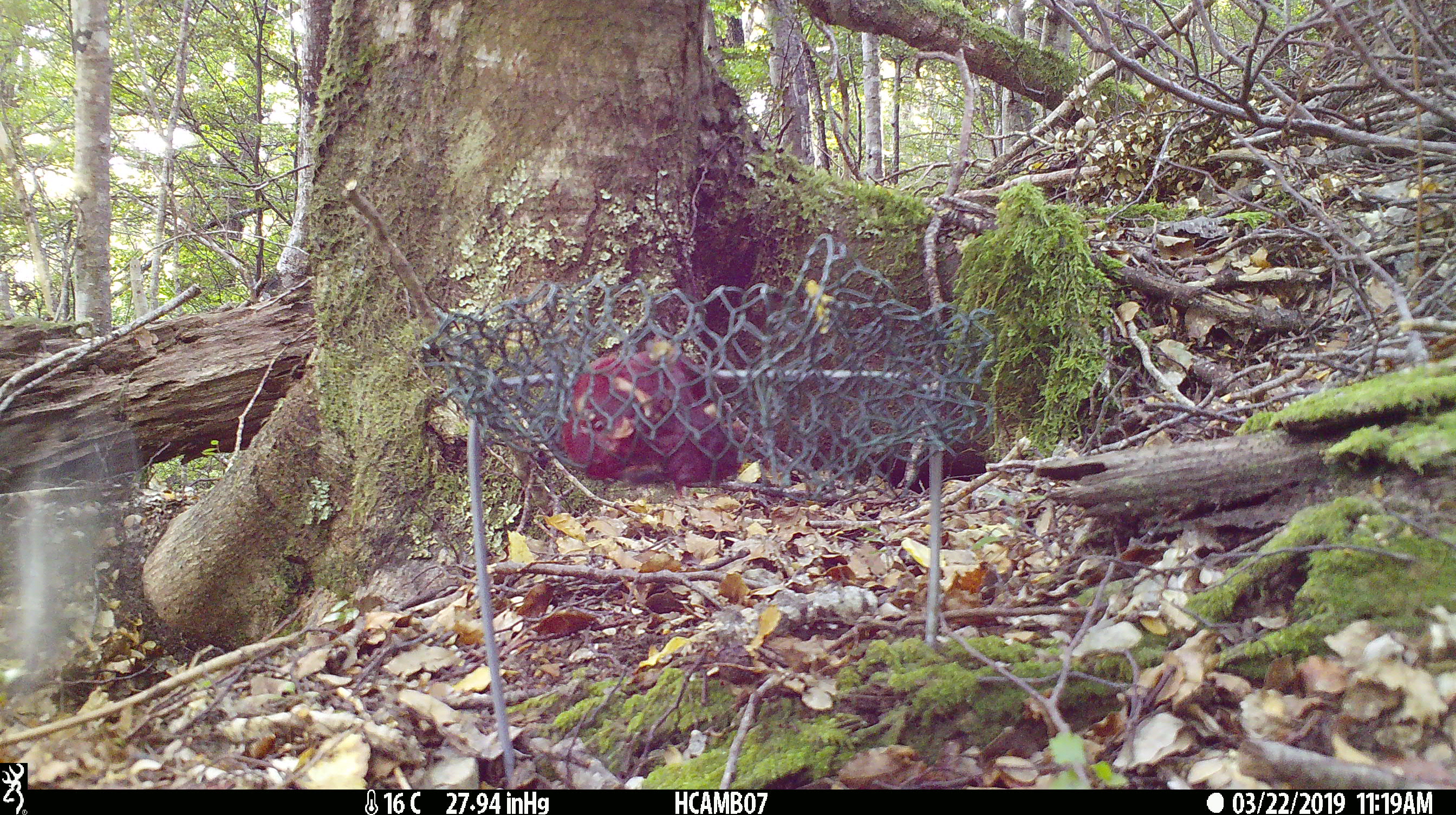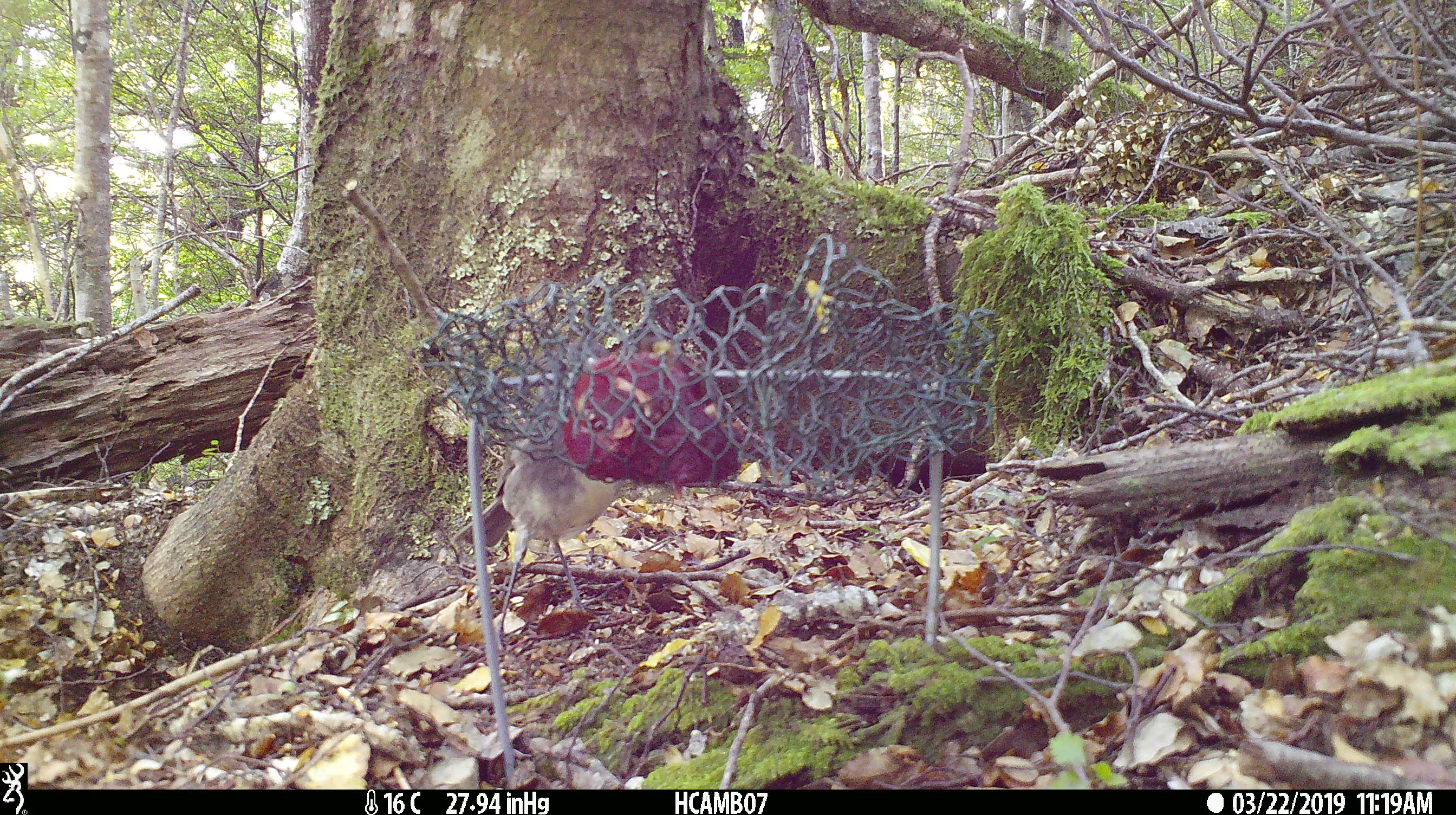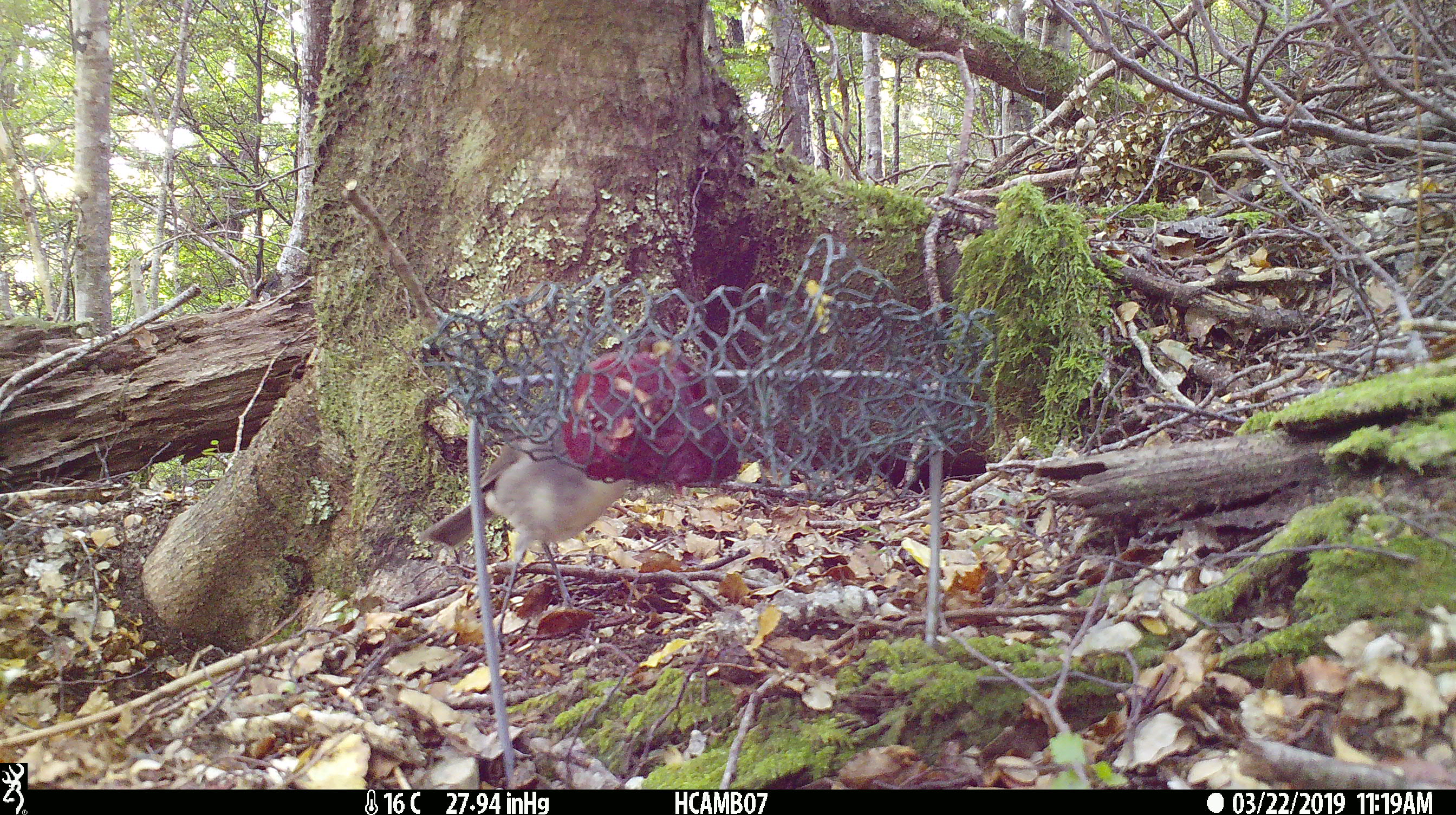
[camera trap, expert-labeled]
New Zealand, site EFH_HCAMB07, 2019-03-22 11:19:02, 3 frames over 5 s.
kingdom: Animalia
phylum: Chordata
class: Aves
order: Passeriformes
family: Petroicidae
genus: Petroica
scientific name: Petroica australis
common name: new zealand robin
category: robin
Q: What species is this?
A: Robin (new zealand robin) (Petroica australis).